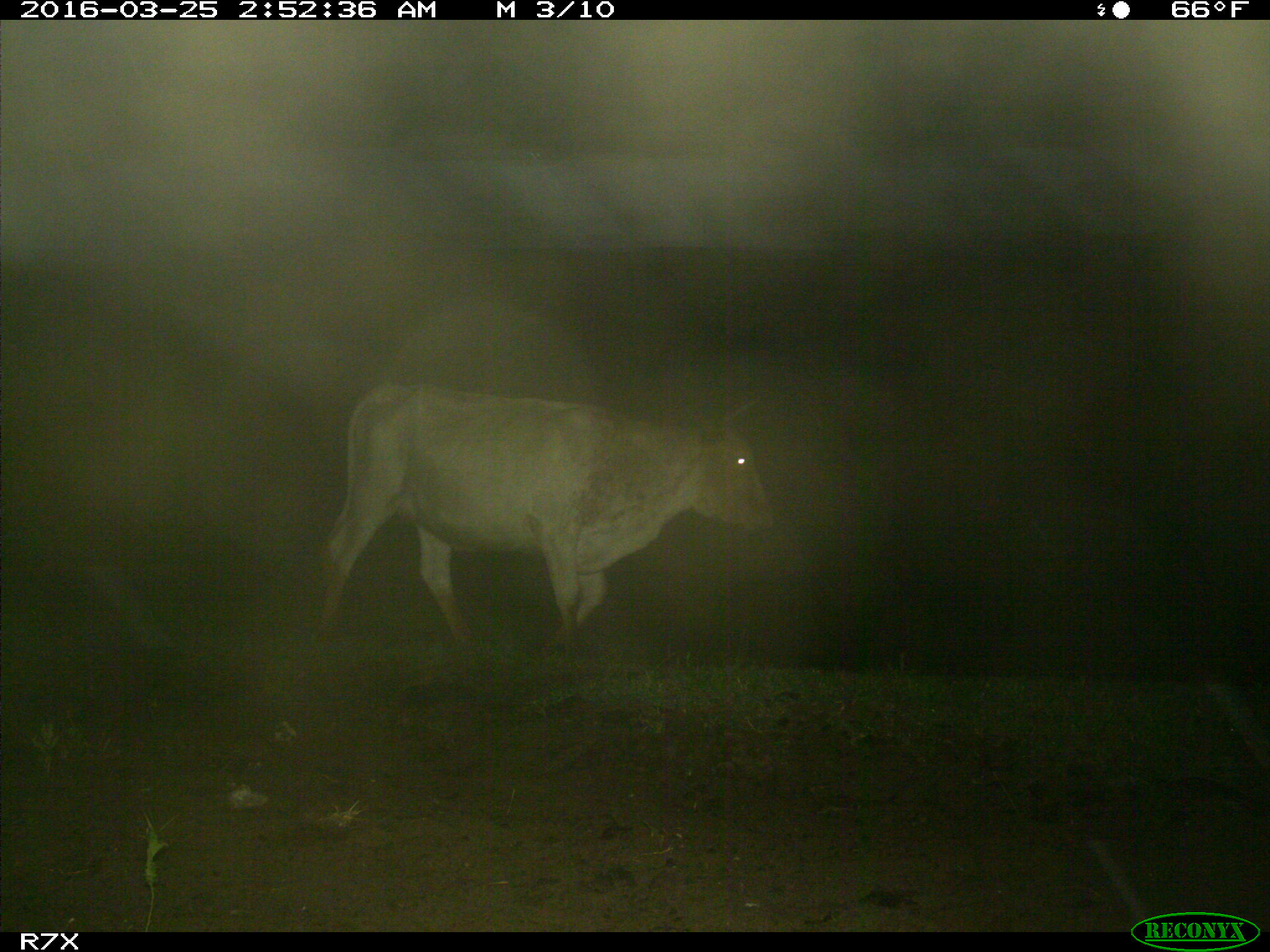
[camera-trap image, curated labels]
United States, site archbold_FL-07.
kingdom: Animalia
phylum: Chordata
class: Mammalia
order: Artiodactyla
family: Bovidae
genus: Bos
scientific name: Bos taurus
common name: domestic cow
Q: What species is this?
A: Bos taurus (domestic cow).